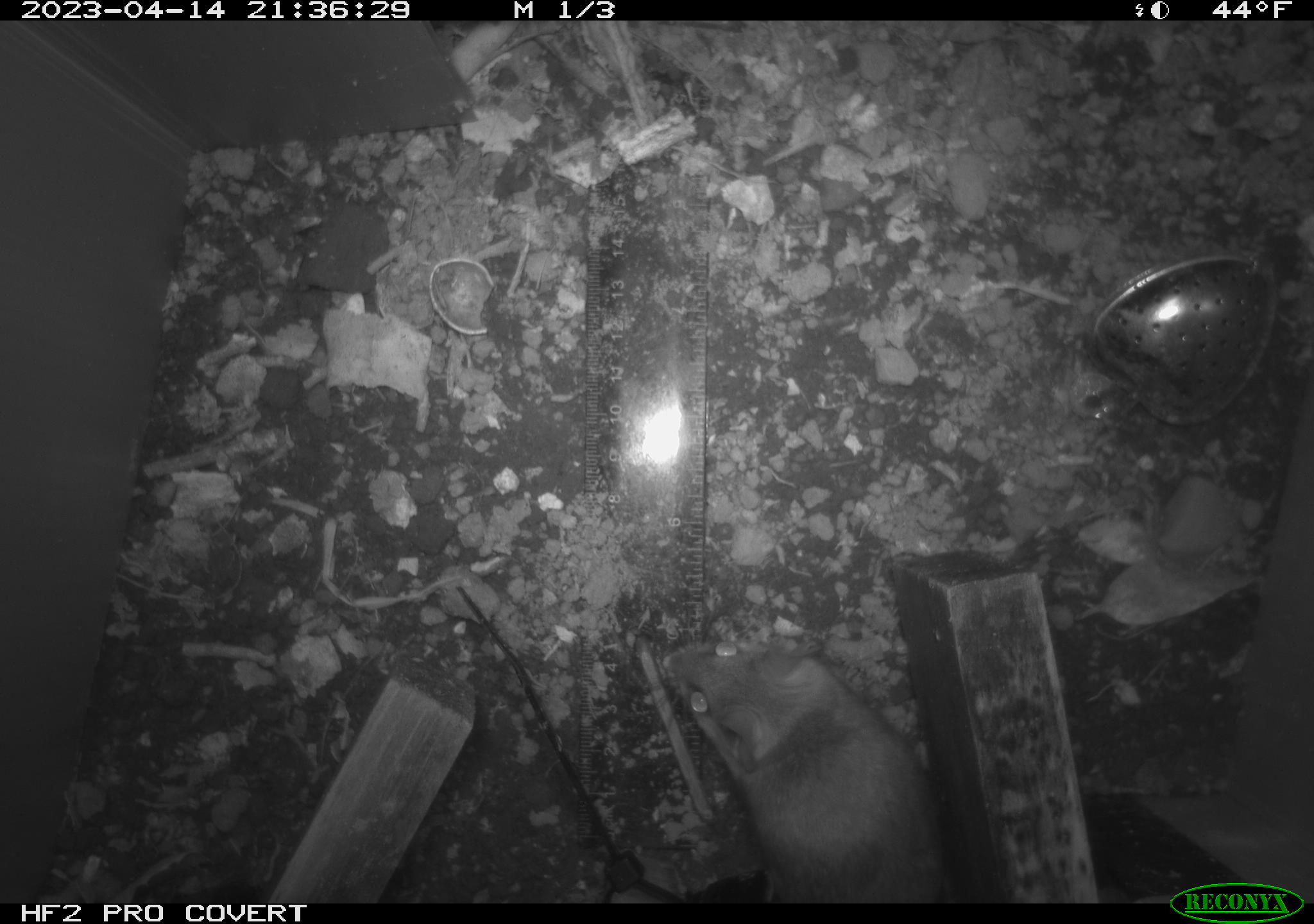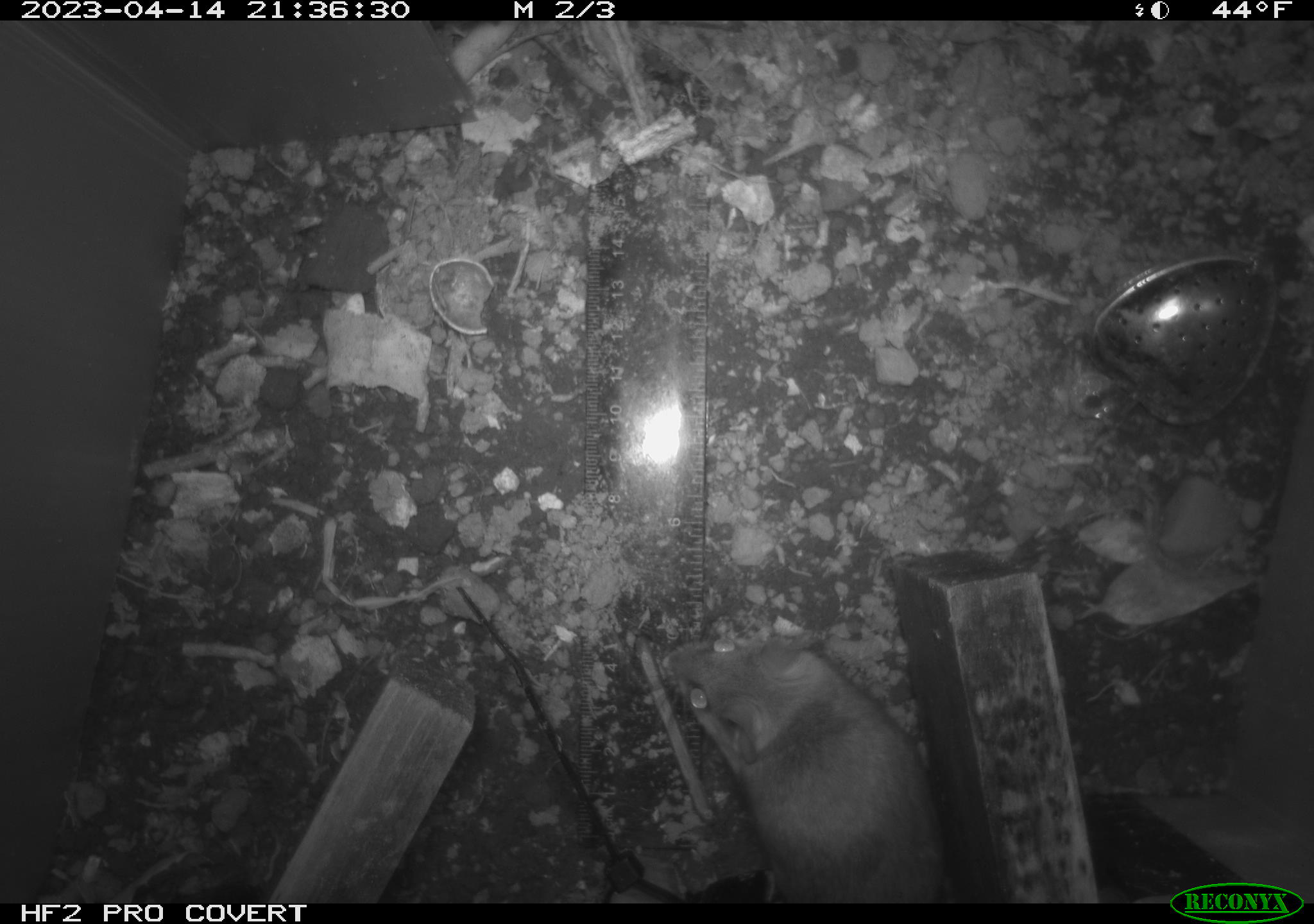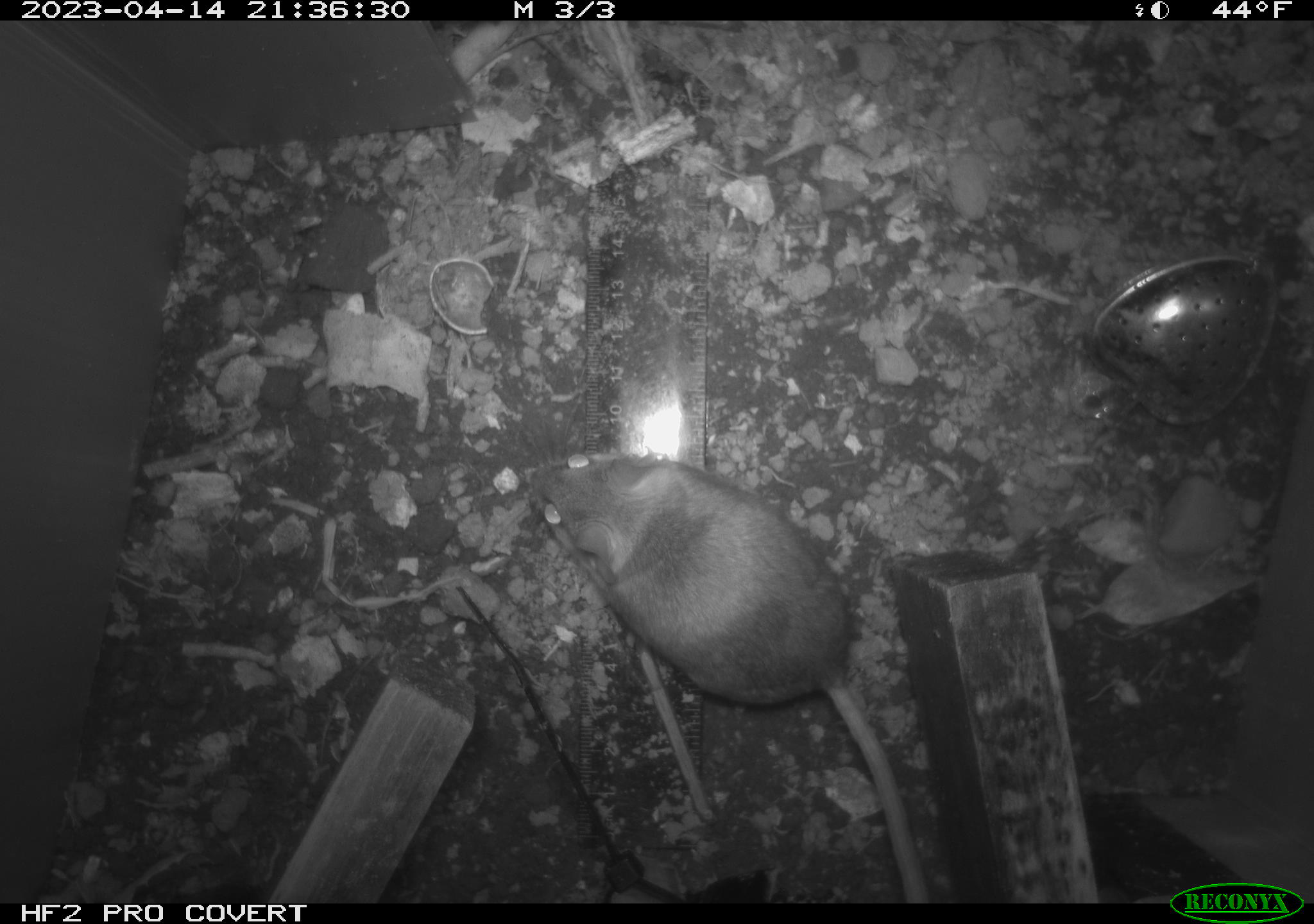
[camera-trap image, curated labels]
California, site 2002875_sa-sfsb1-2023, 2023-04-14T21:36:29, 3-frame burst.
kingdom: Animalia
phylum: Chordata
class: Mammalia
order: Rodentia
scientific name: Rodentia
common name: mouse species